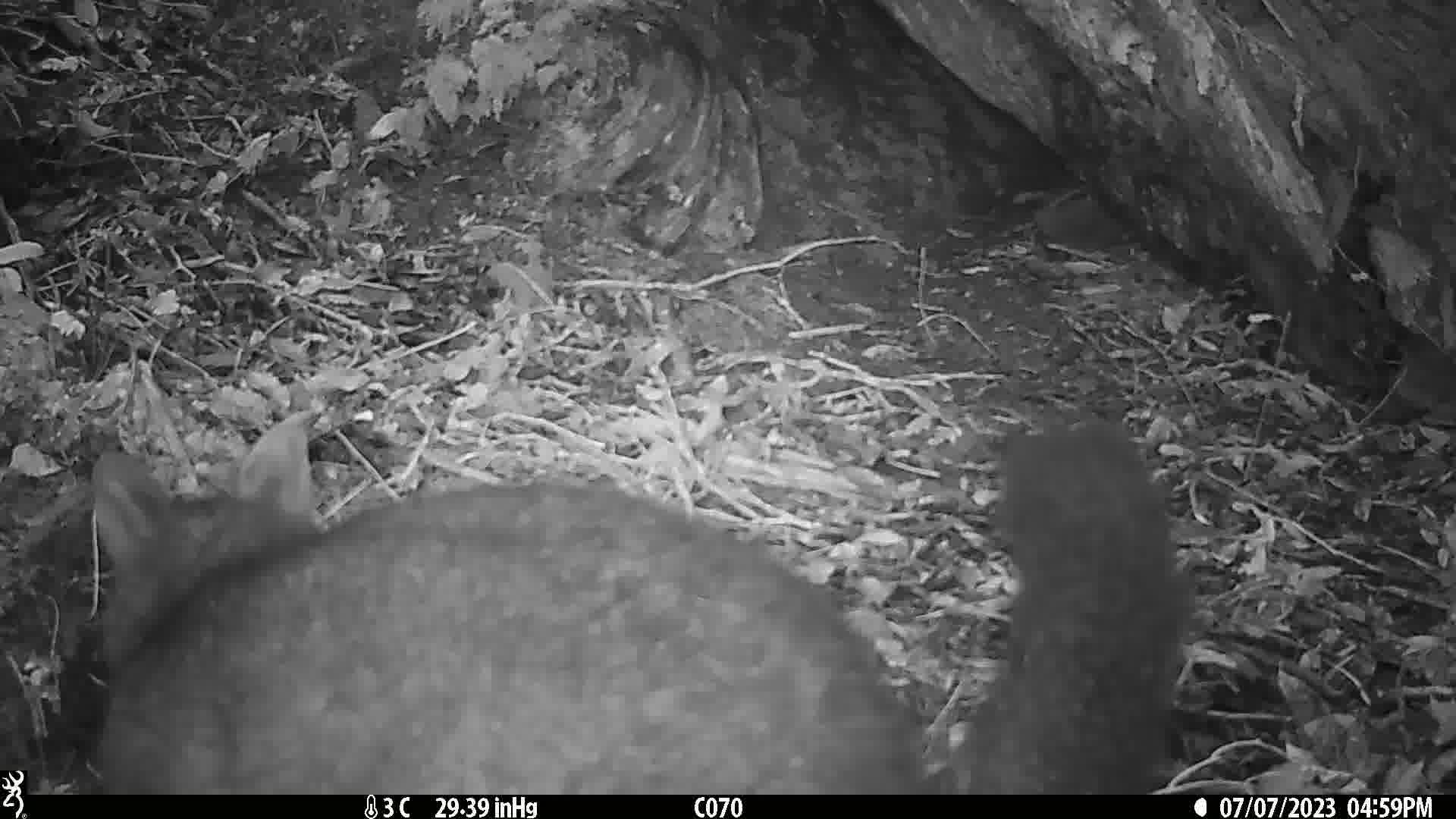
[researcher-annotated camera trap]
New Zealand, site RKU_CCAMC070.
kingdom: Animalia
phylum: Chordata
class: Mammalia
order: Diprotodontia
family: Phalangeridae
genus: Trichosurus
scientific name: Trichosurus vulpecula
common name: common brushtail possum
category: possum